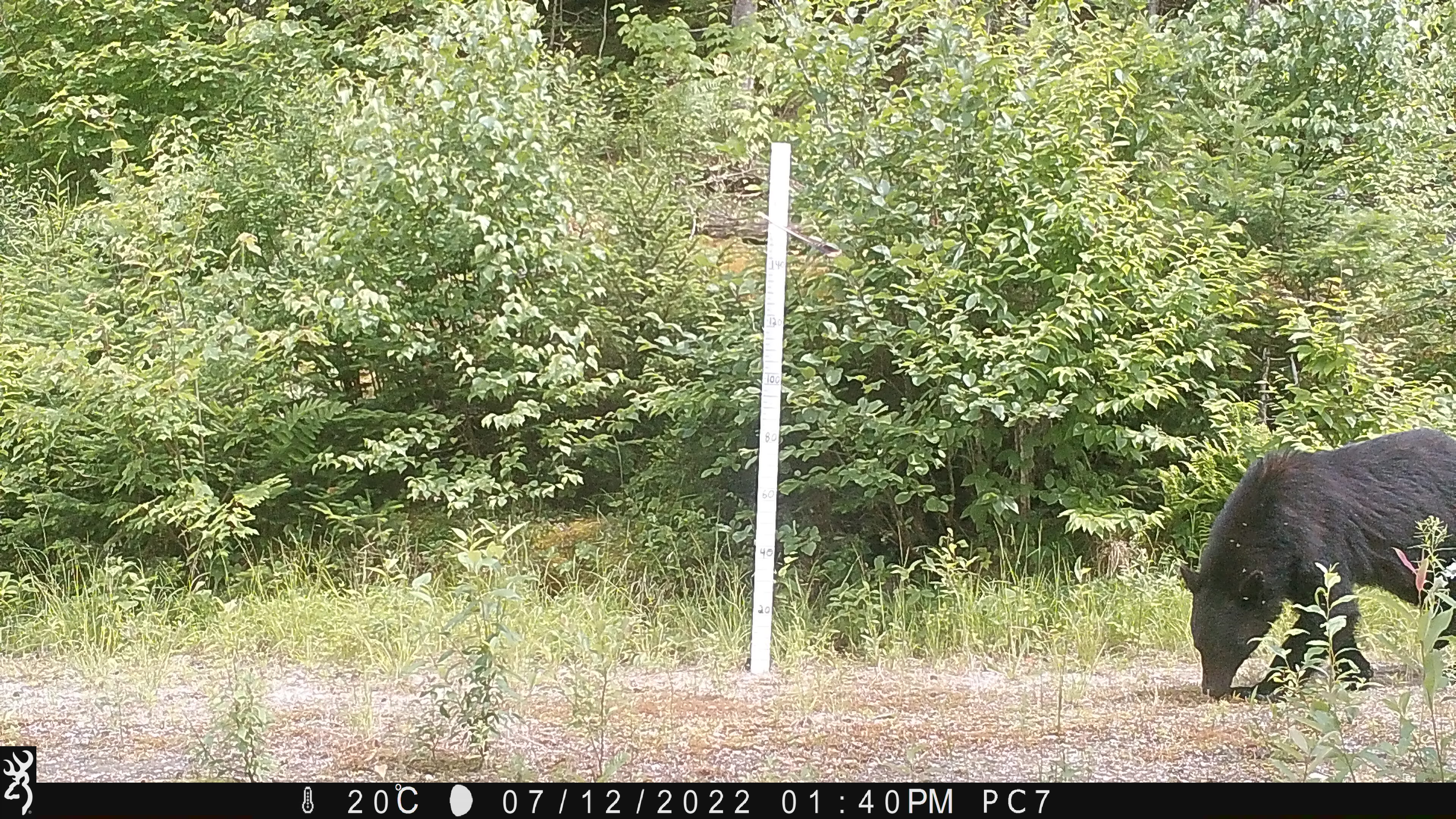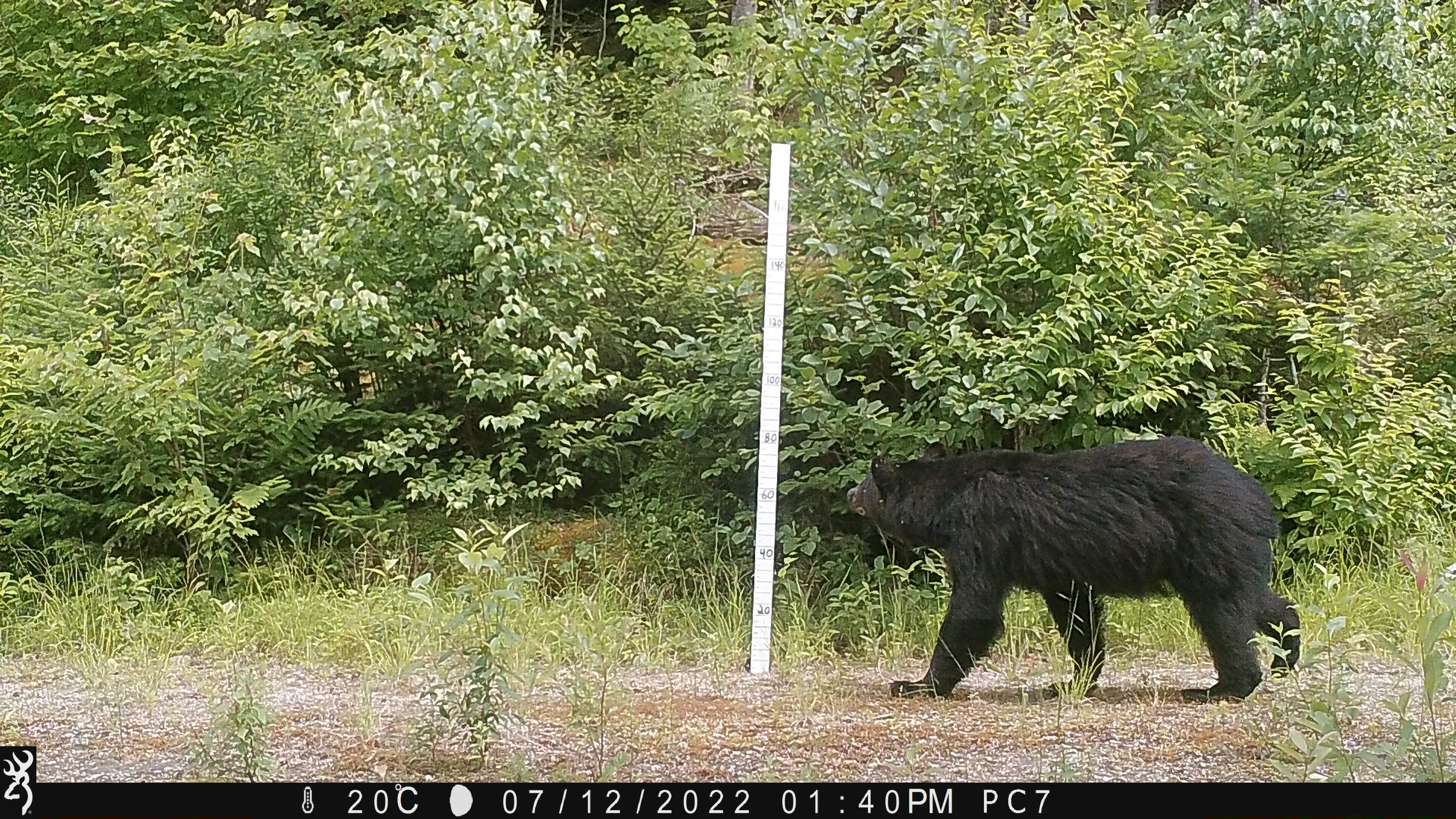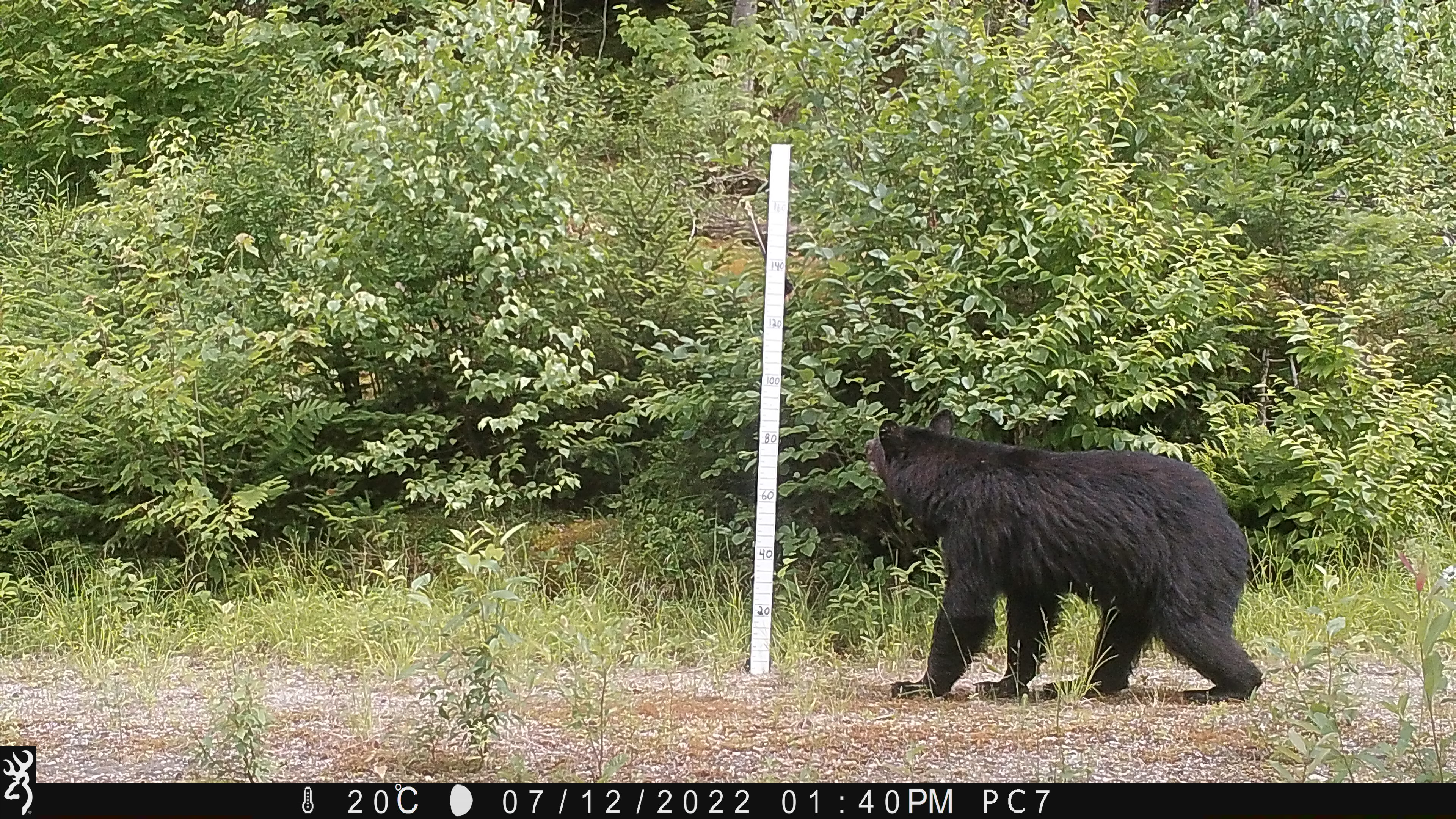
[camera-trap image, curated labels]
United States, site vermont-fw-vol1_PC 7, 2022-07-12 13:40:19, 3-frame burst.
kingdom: Animalia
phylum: Chordata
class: Mammalia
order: Carnivora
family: Ursidae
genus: Ursus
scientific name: Ursus americanus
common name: black bear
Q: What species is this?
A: Black bear (Ursus americanus).